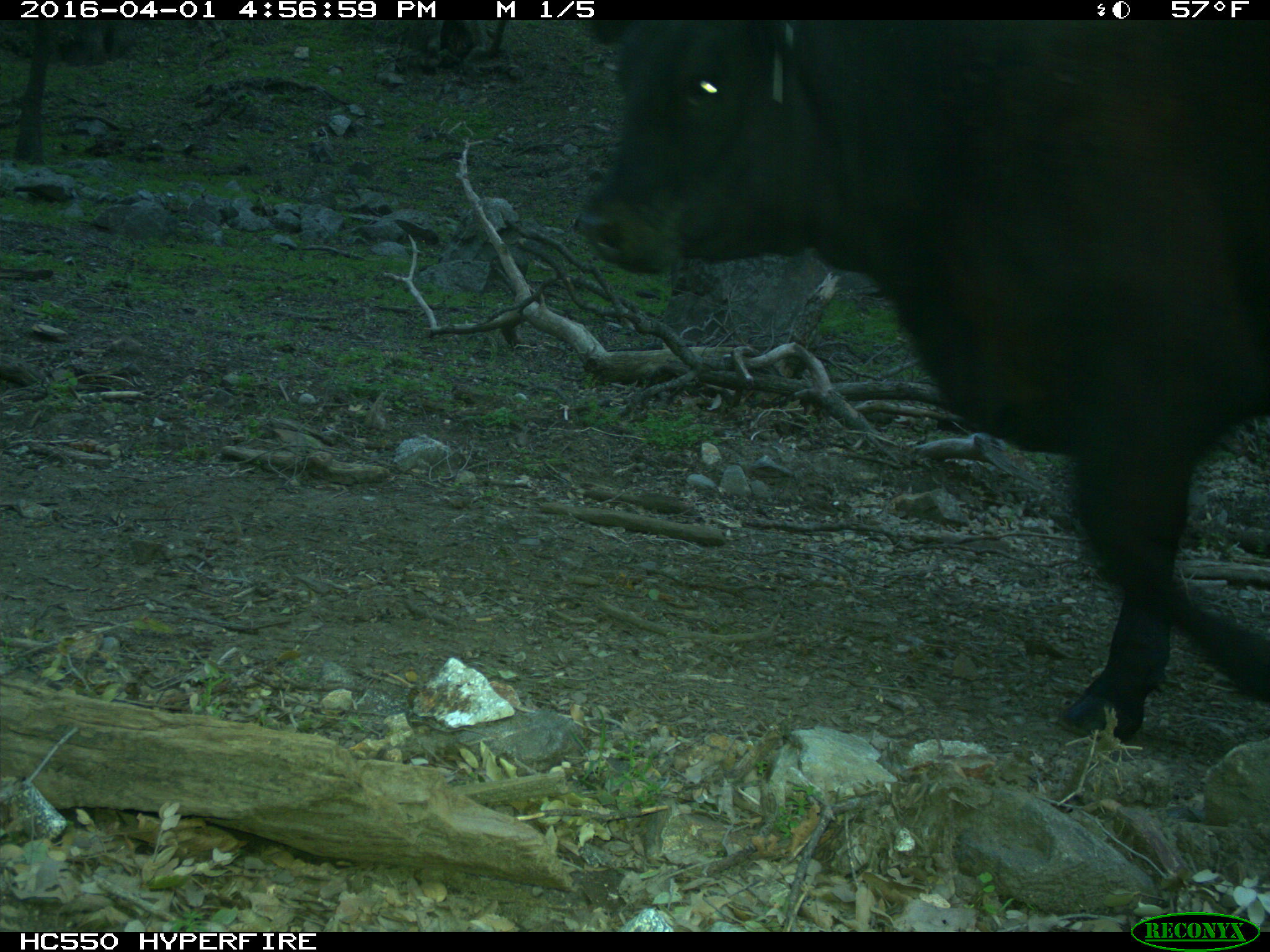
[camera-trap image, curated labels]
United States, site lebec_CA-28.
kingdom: Animalia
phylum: Chordata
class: Mammalia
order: Artiodactyla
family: Bovidae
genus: Bos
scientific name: Bos taurus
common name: domestic cow